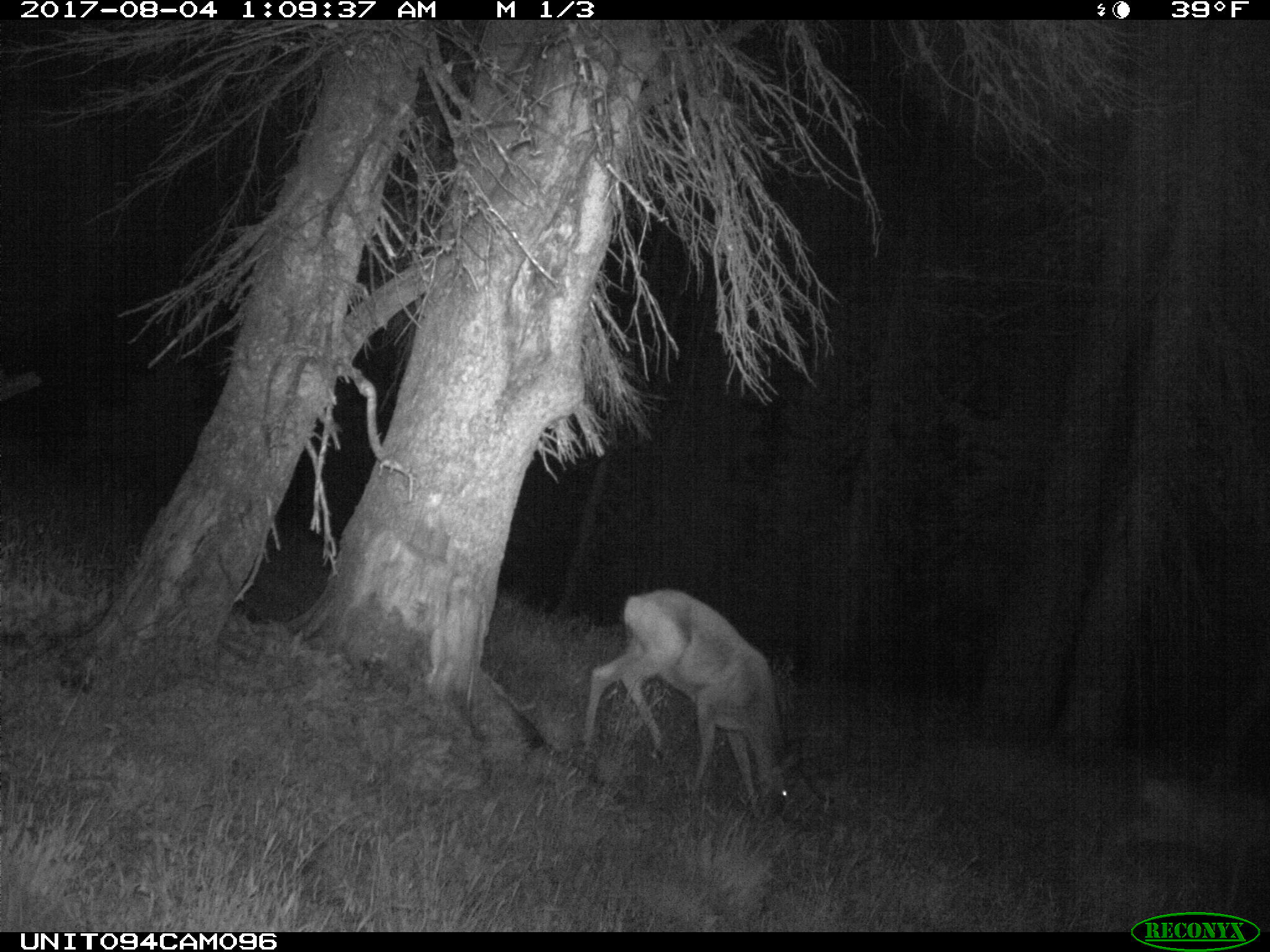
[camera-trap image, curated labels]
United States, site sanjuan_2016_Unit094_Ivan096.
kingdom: Animalia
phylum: Chordata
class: Mammalia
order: Artiodactyla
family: Cervidae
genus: Odocoileus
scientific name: Odocoileus hemionus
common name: mule deer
Odocoileus hemionus (mule deer).